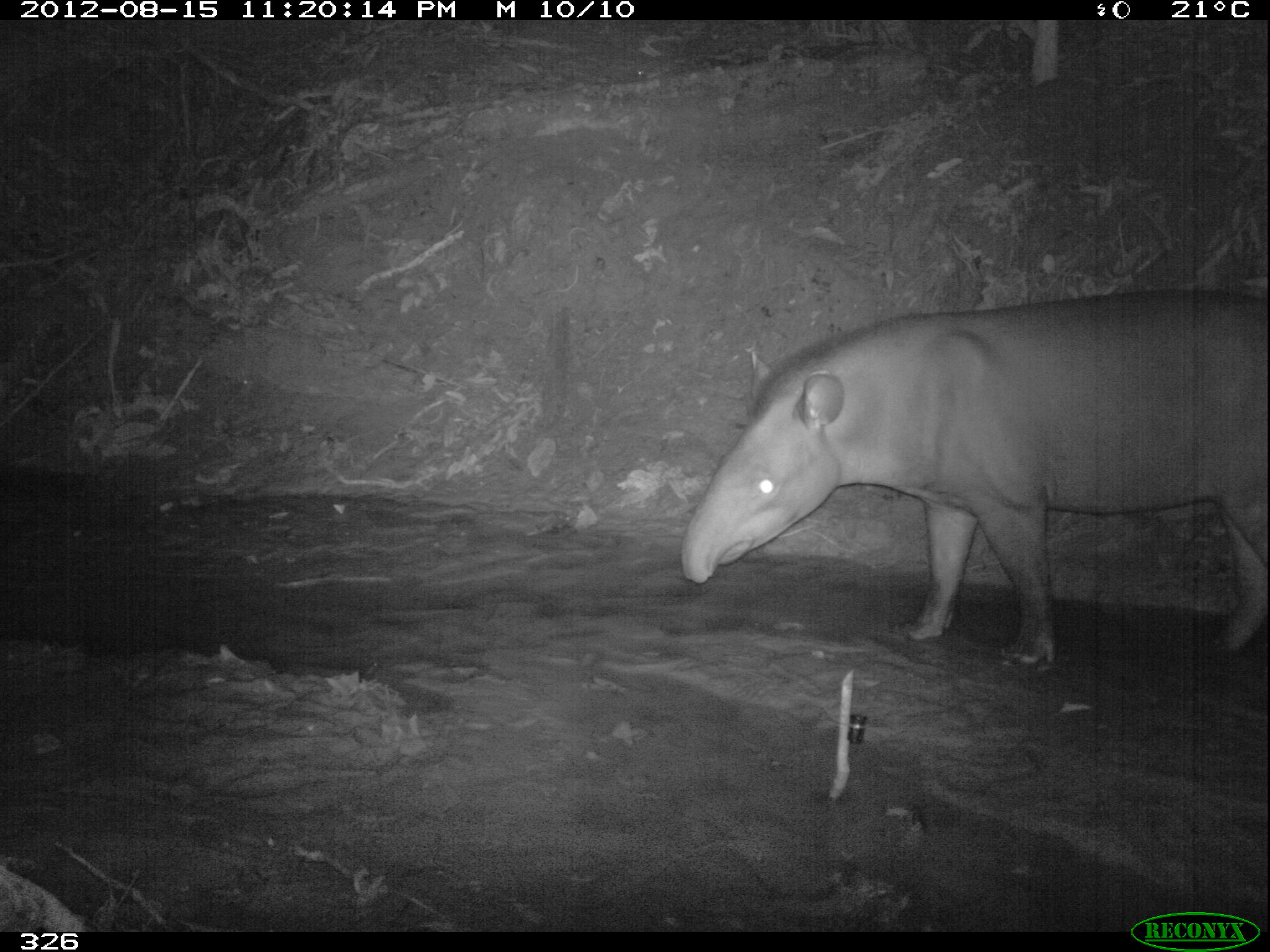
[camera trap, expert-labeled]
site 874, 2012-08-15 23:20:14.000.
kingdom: Animalia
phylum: Chordata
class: Mammalia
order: Perissodactyla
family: Tapiridae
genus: Tapirus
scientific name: Tapirus terrestris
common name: south american tapir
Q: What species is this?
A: Tapirus terrestris (south american tapir).